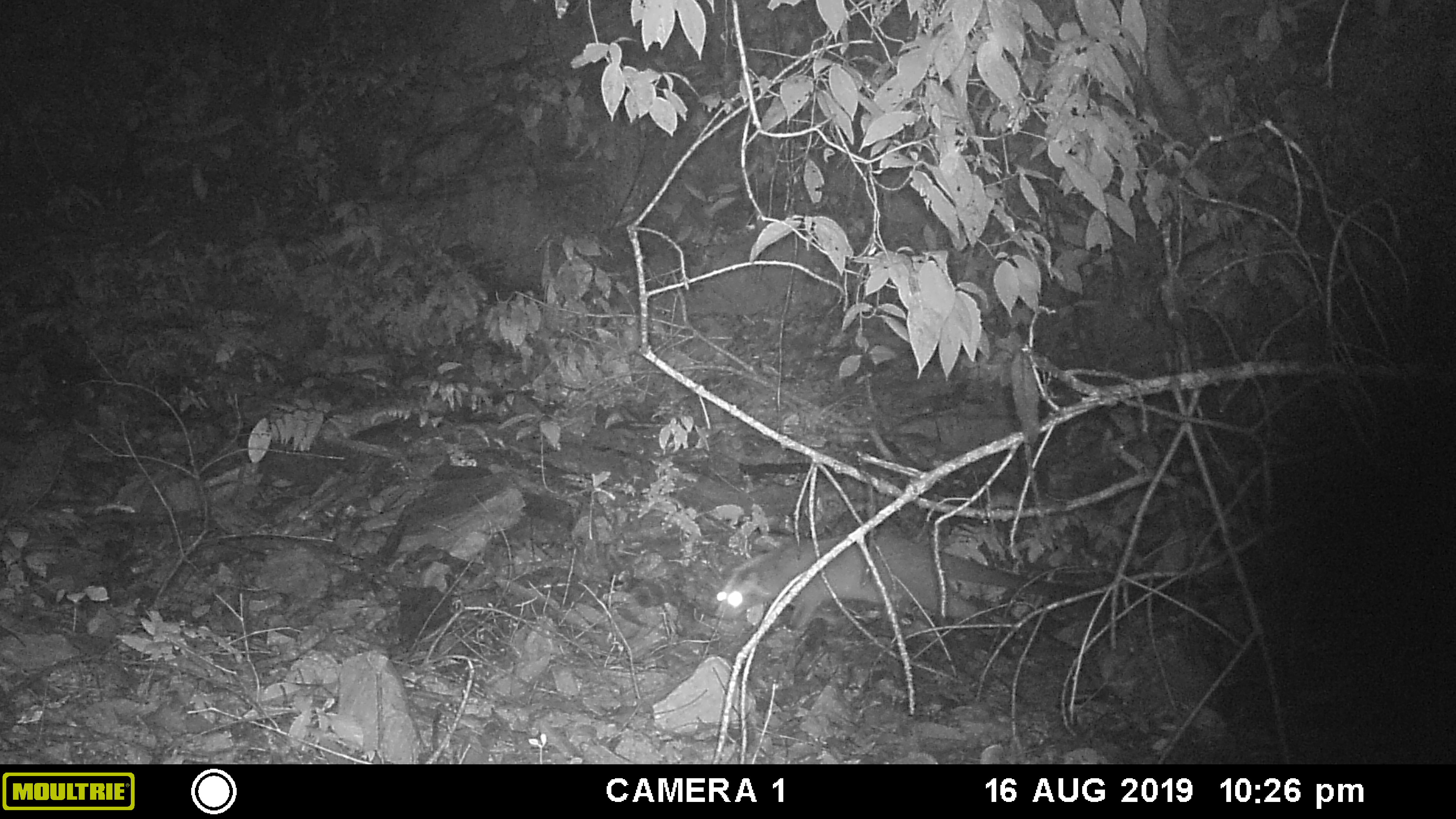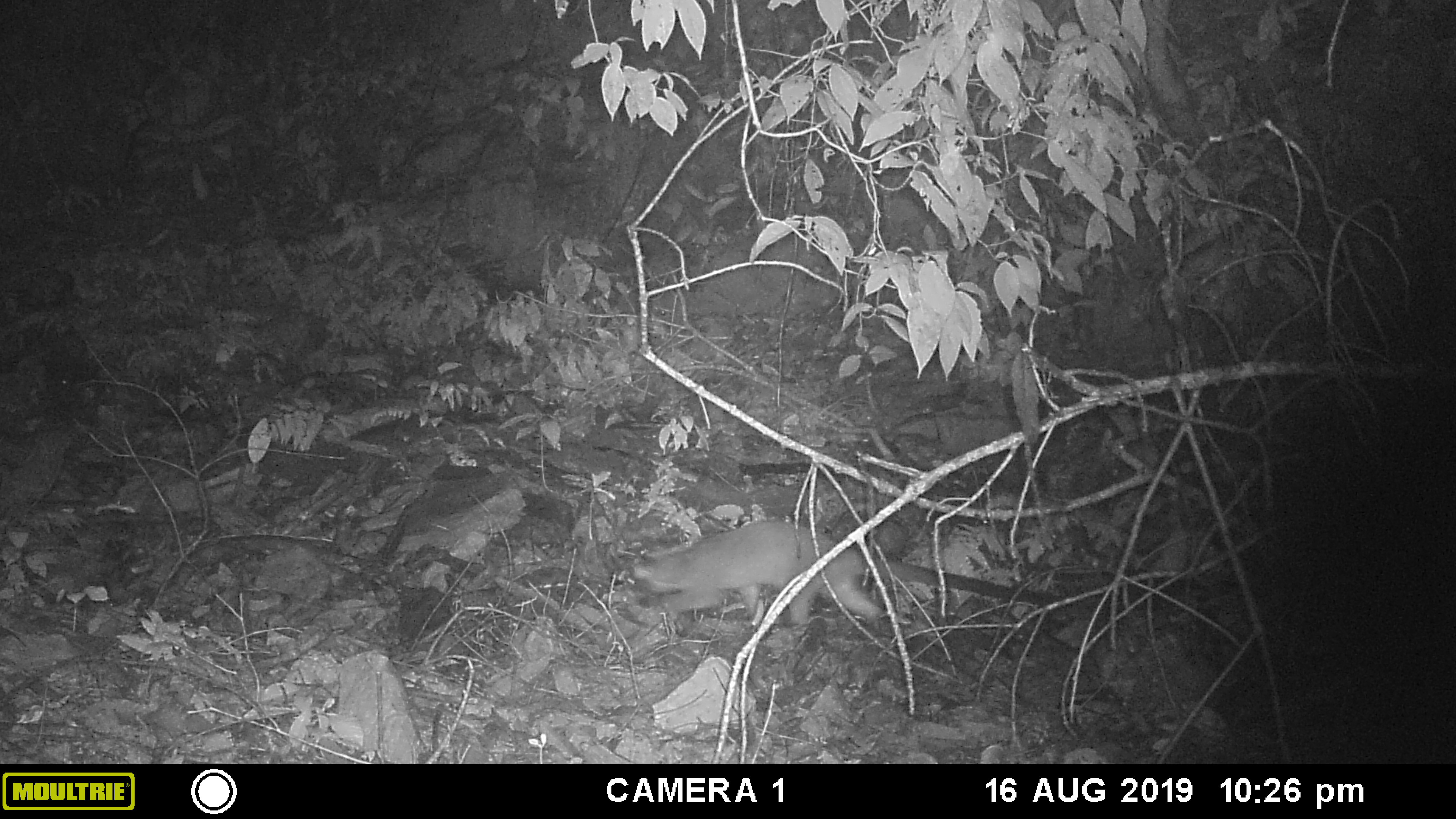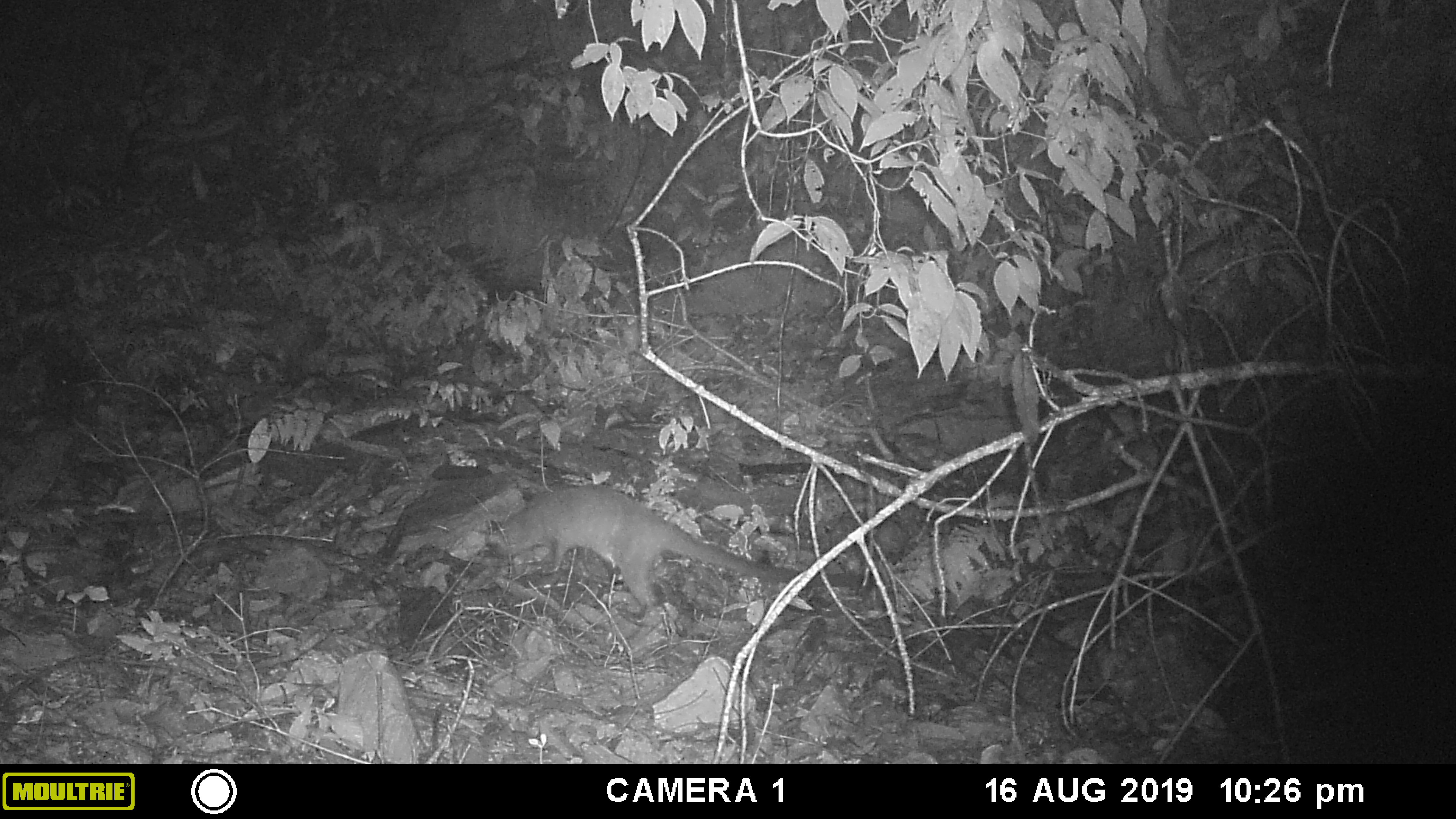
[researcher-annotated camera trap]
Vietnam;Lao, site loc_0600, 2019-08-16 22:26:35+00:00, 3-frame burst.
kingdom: Animalia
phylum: Chordata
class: Mammalia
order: Carnivora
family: Viverridae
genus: Paguma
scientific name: Paguma larvata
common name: masked palm civet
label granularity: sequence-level